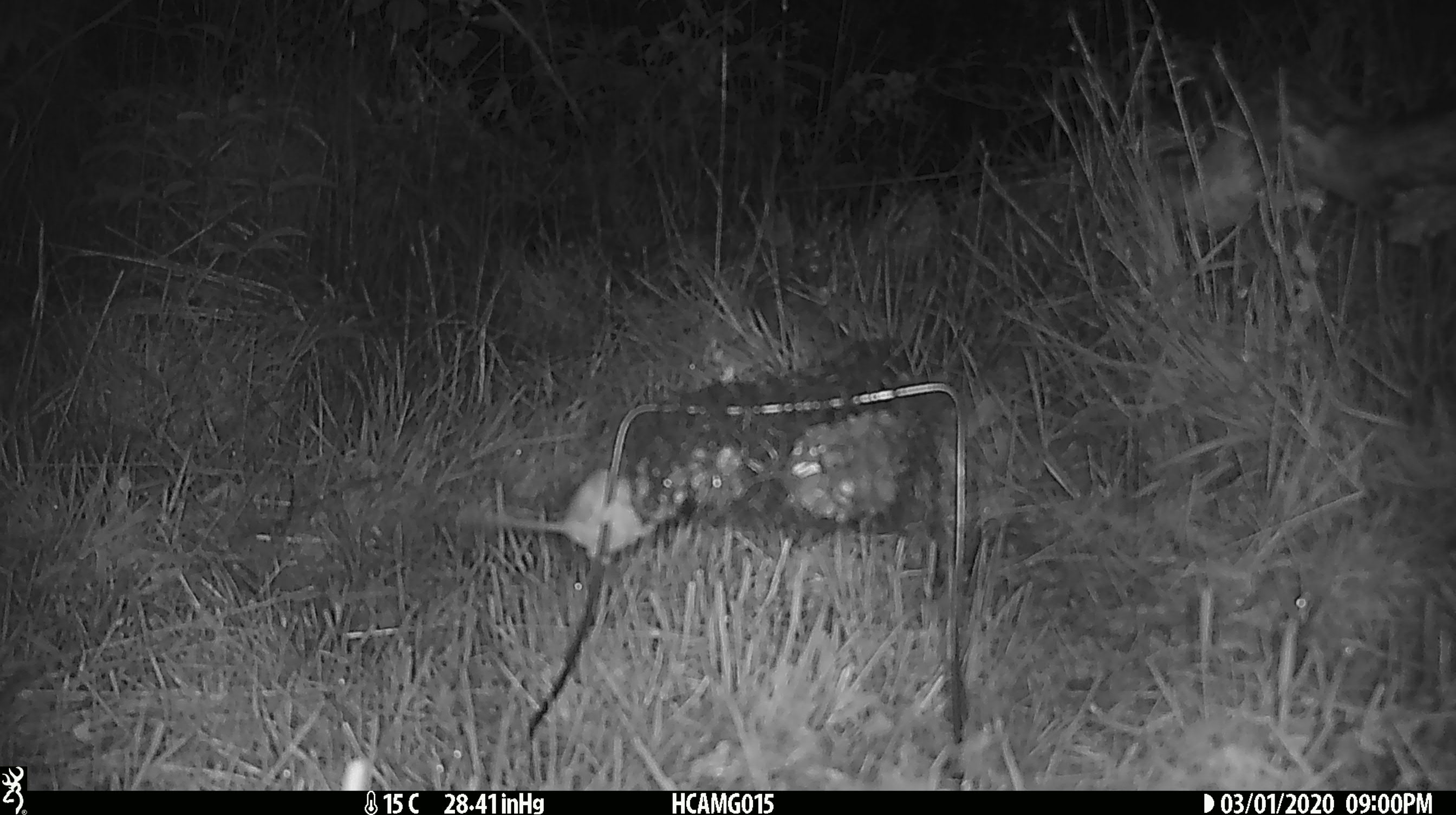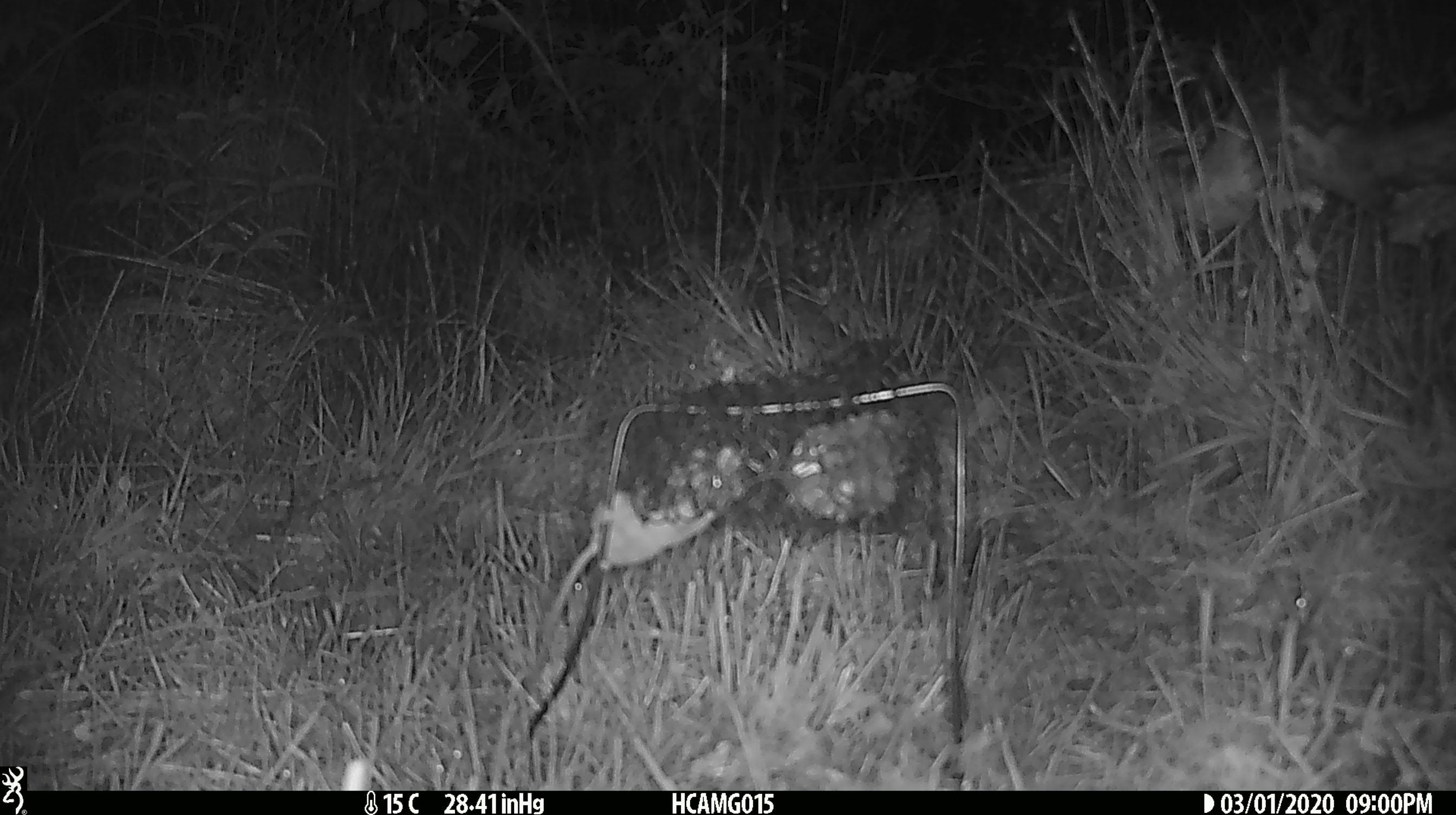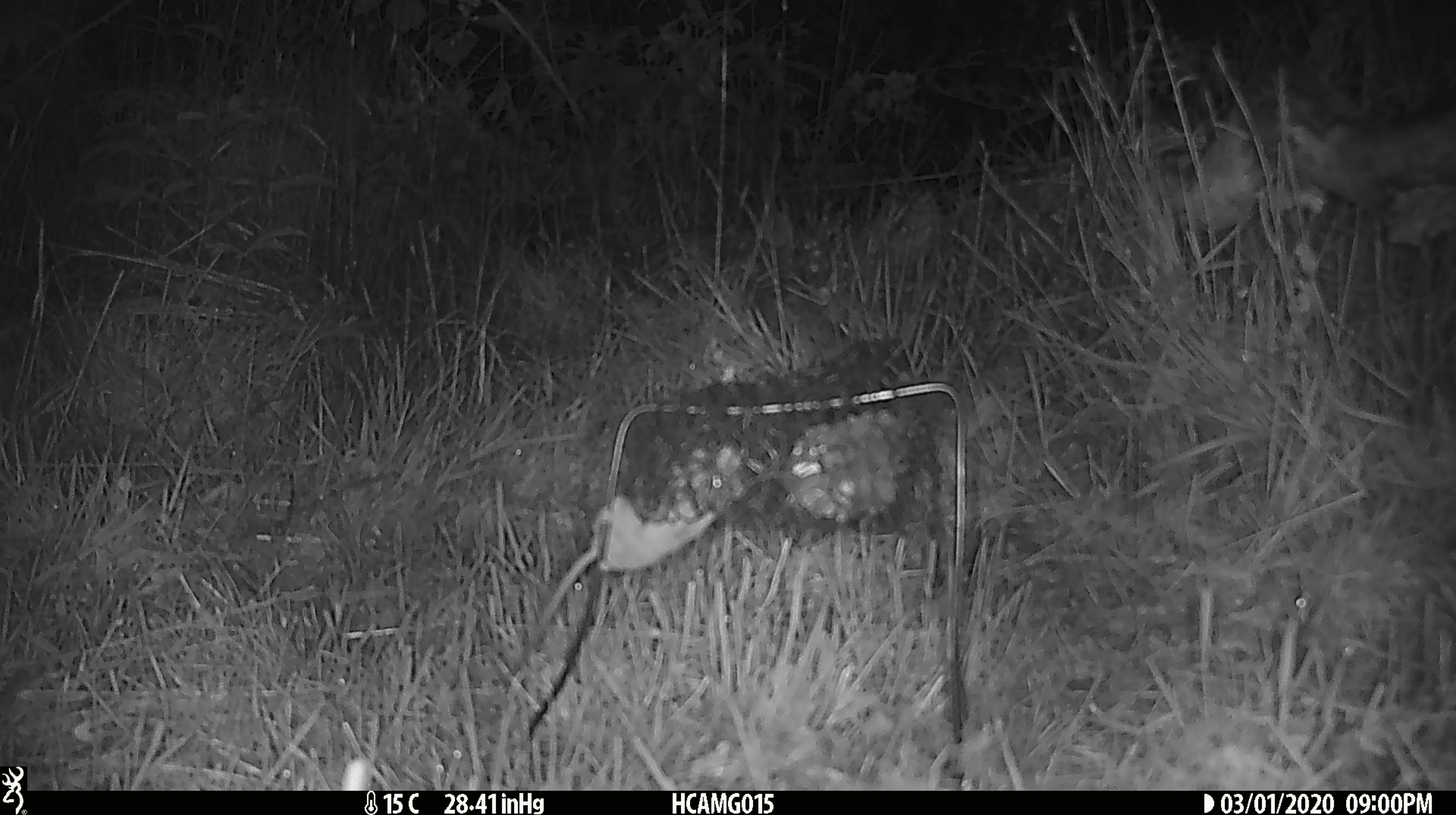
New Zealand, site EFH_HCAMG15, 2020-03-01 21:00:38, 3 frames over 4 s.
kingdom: Animalia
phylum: Chordata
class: Mammalia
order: Rodentia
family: Muridae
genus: Mus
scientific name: Mus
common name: mouse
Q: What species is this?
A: Mouse (Mus).